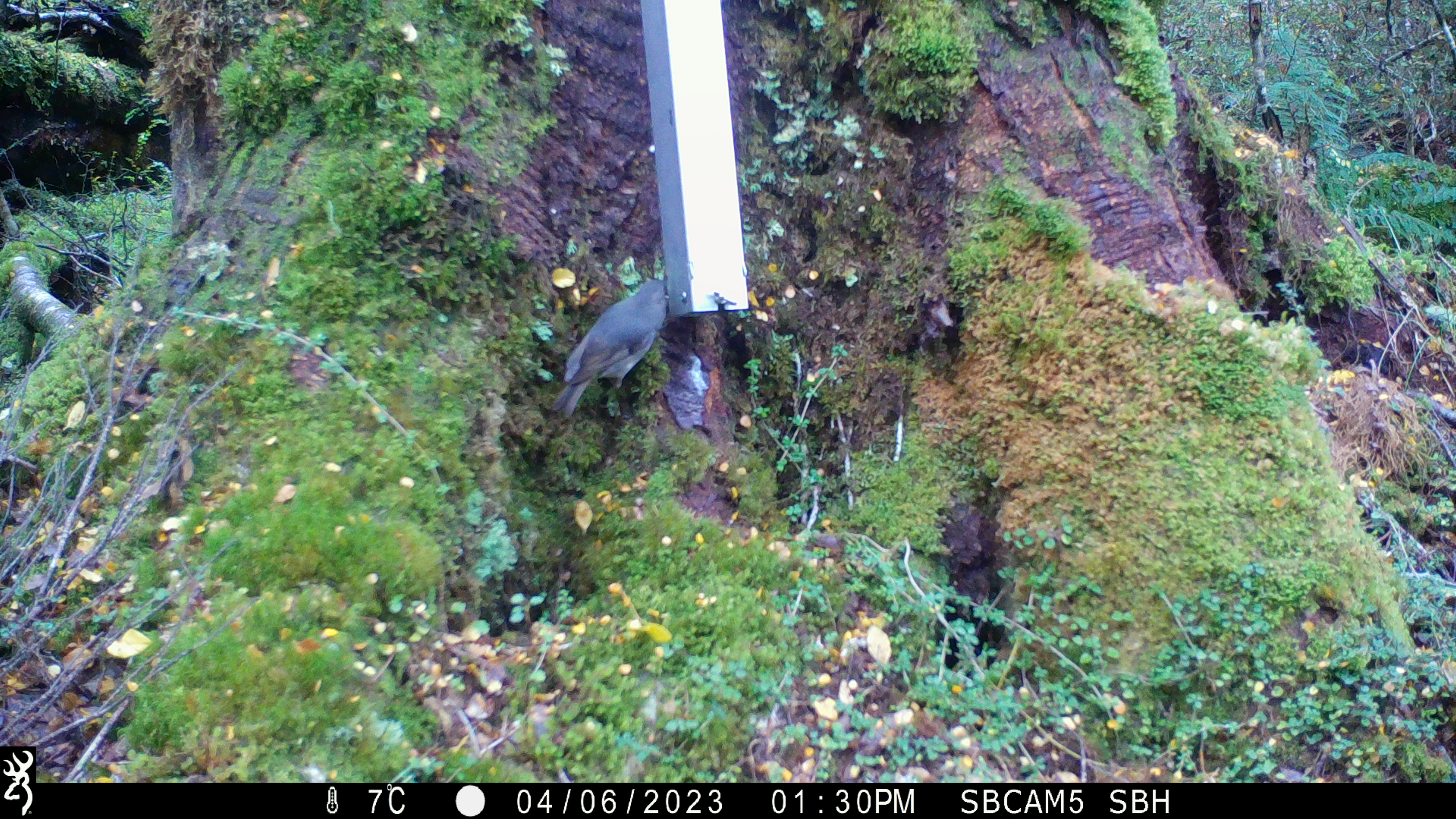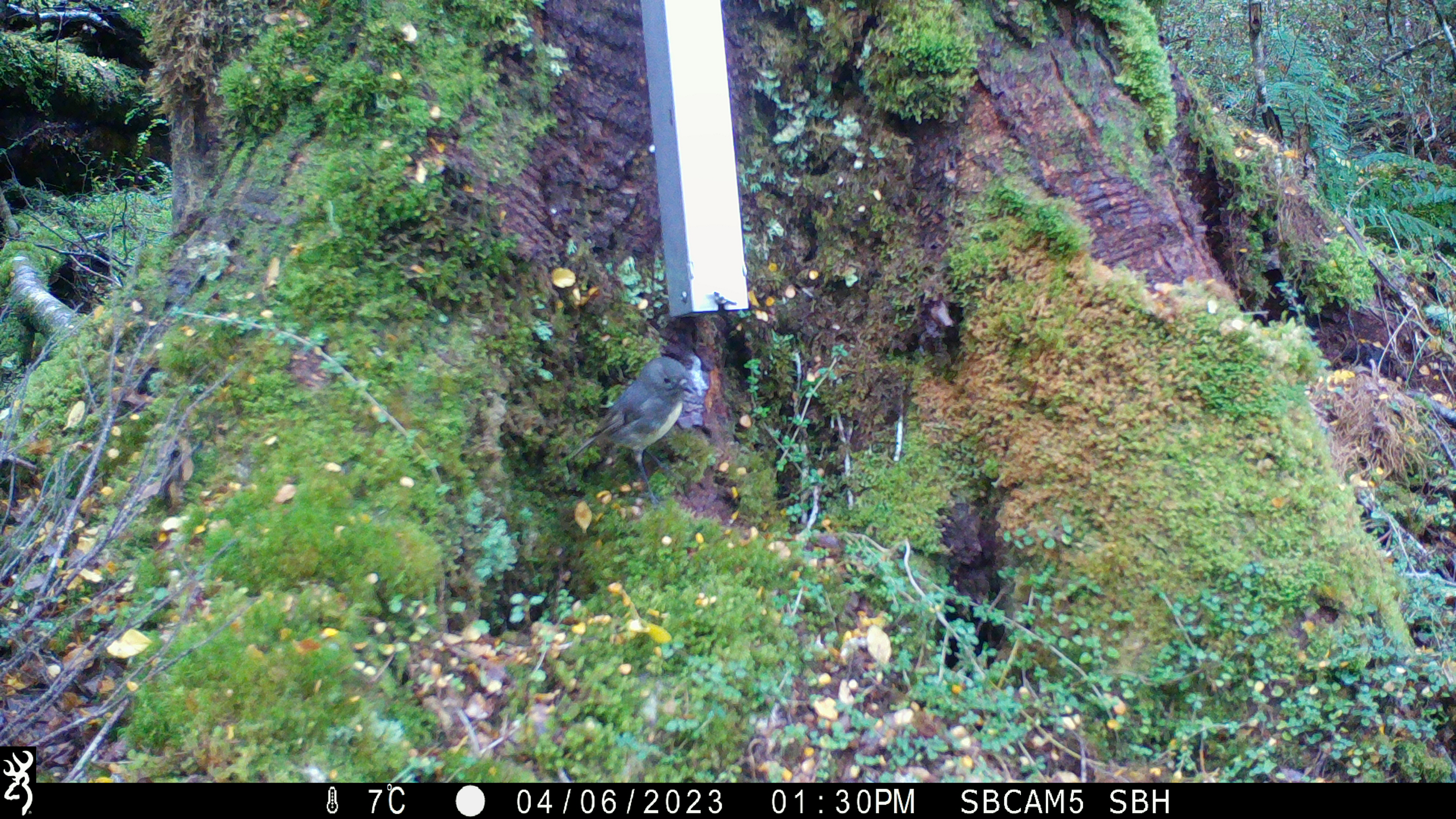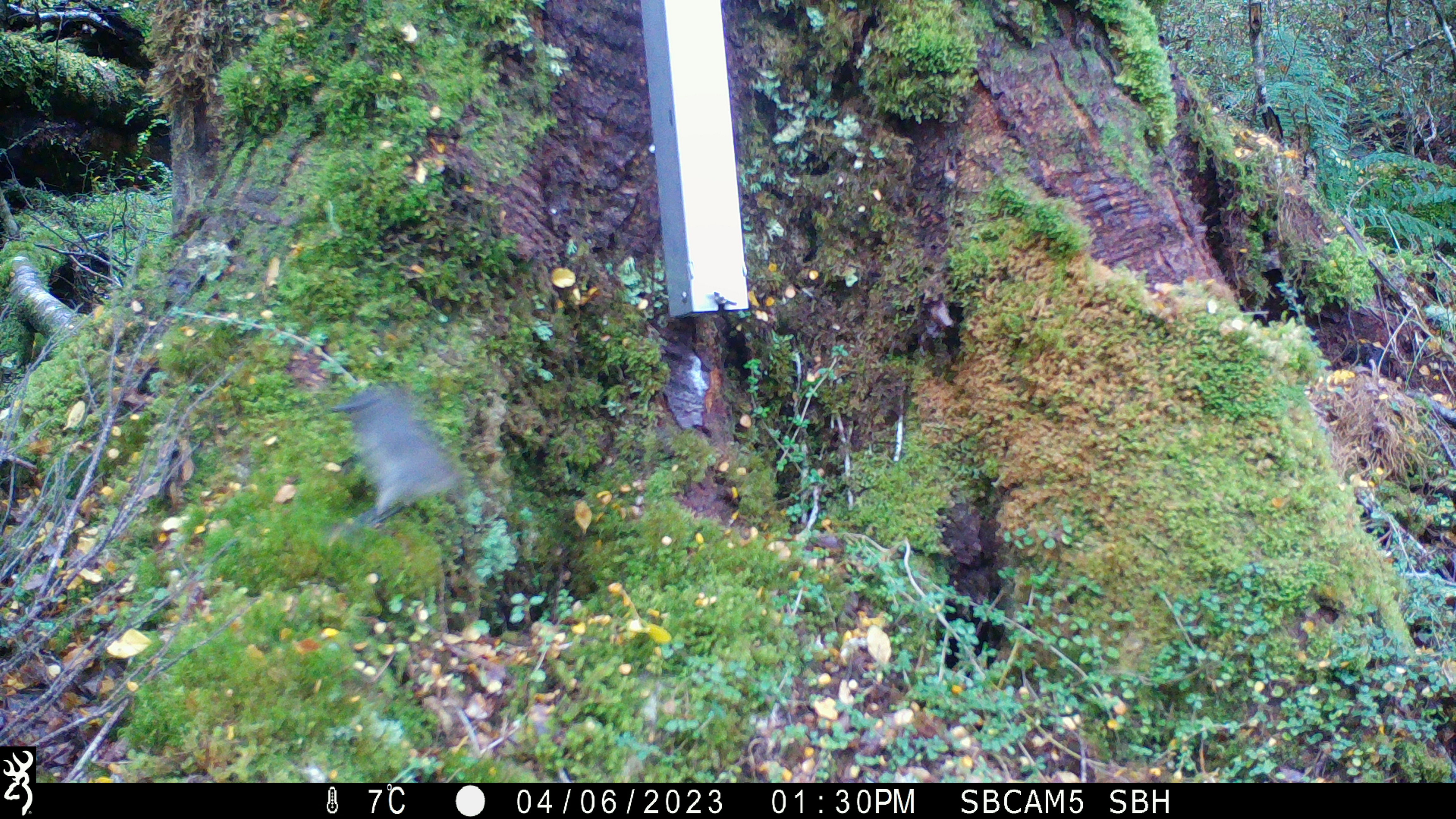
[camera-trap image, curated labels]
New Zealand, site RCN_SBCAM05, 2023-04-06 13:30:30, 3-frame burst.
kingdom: Animalia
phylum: Chordata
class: Aves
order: Passeriformes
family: Petroicidae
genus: Petroica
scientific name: Petroica australis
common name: new zealand robin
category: robin